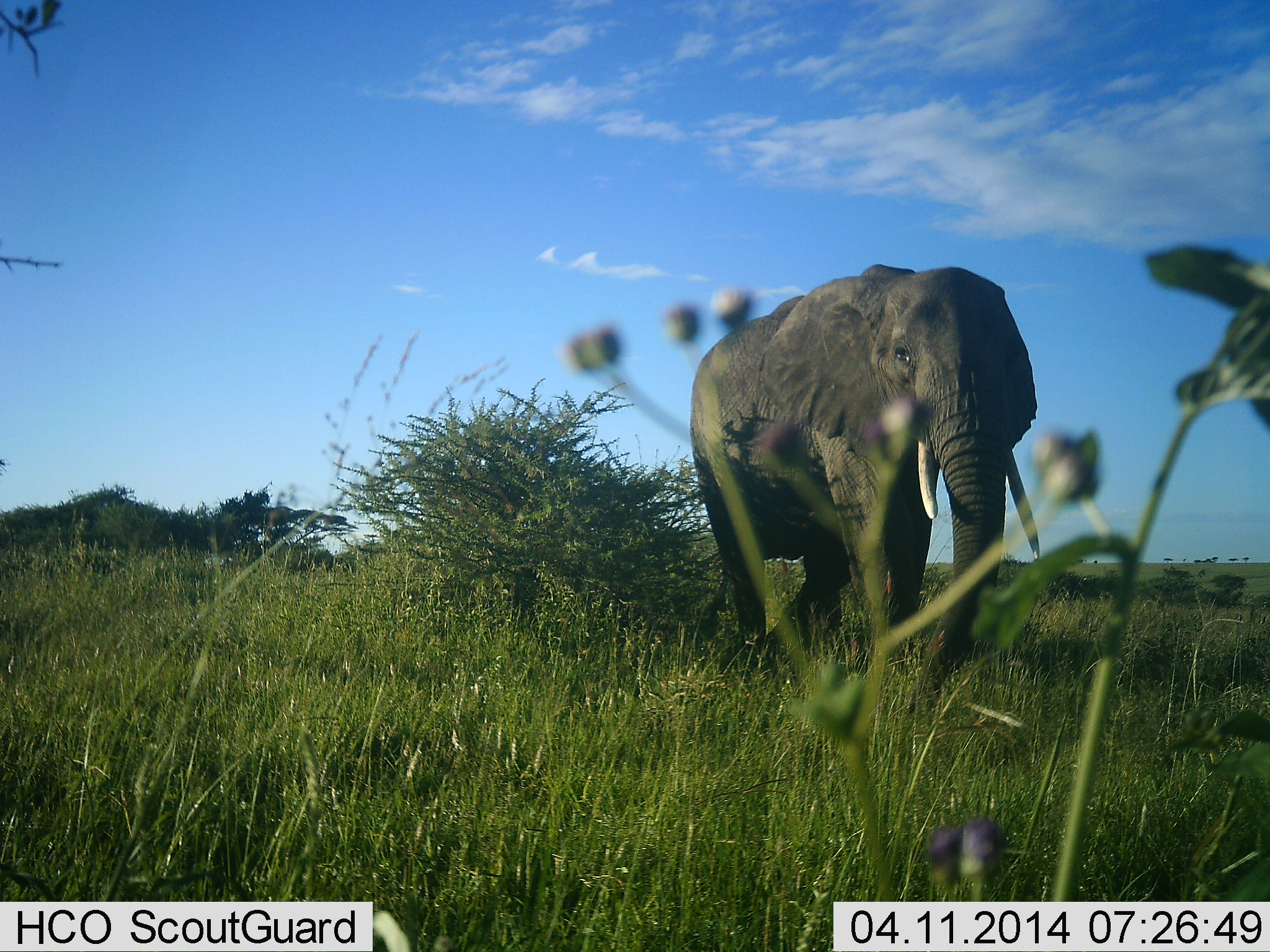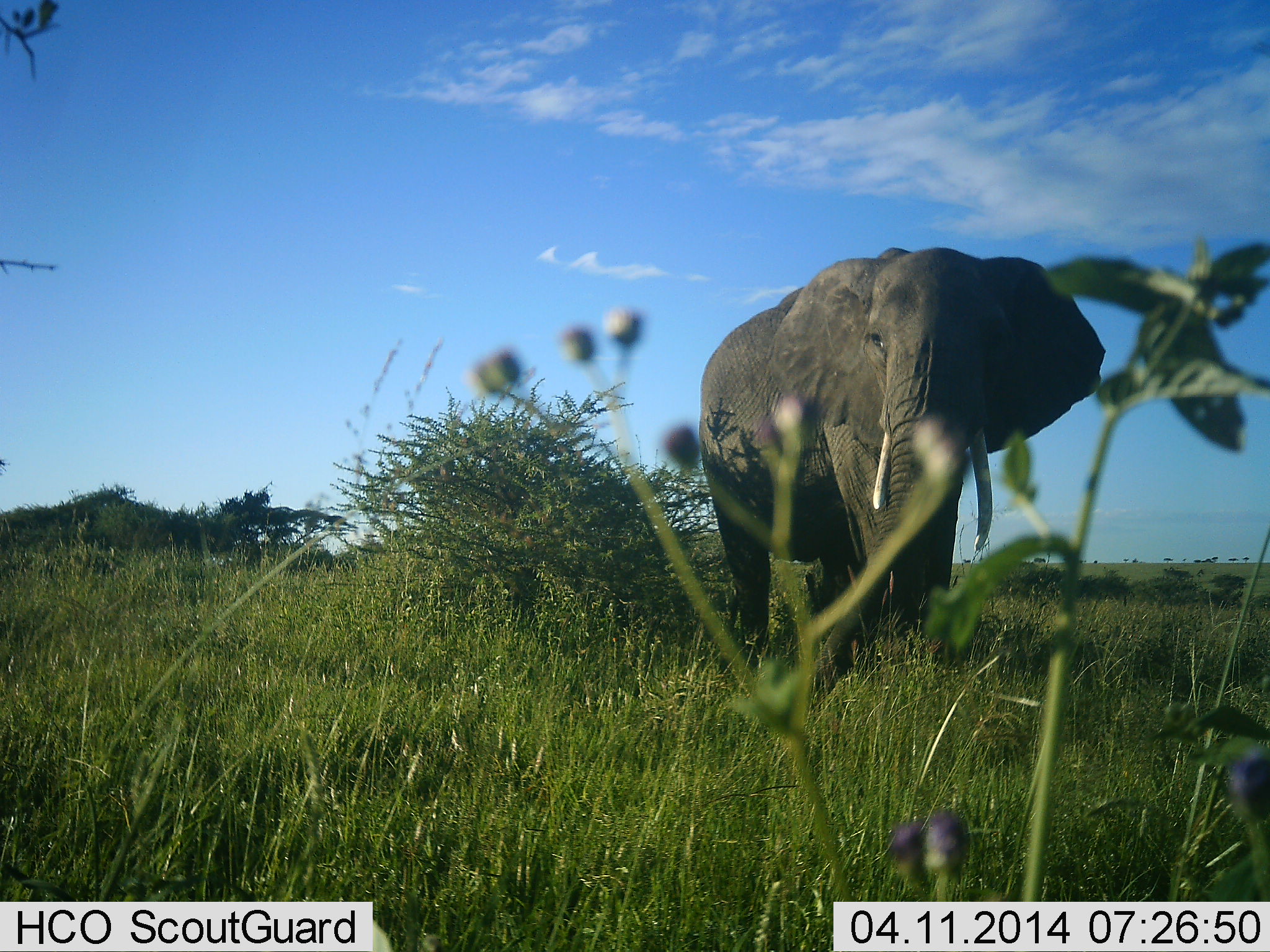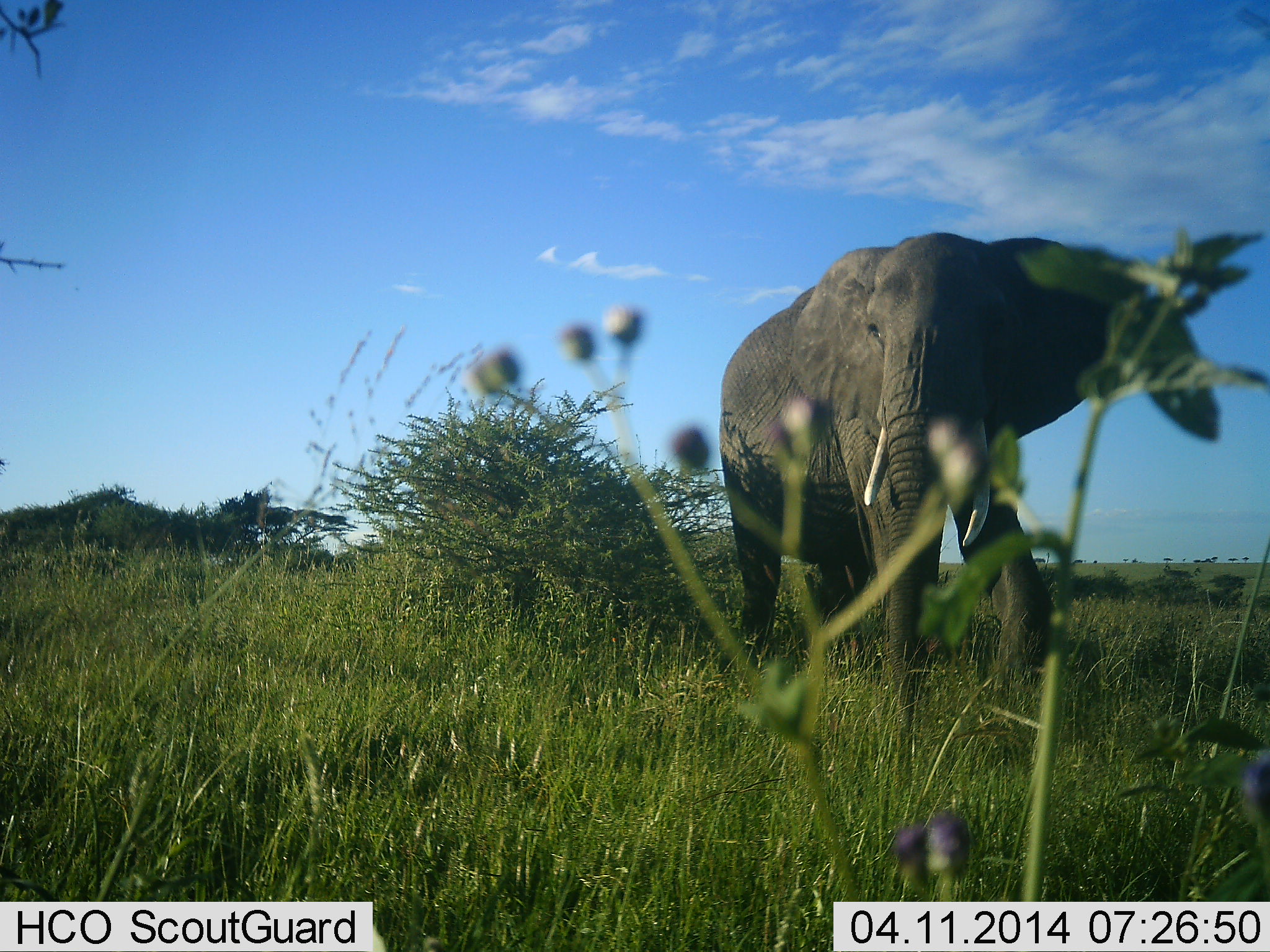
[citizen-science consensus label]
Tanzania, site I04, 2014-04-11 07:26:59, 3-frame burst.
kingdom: Animalia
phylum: Chordata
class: Mammalia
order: Proboscidea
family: Elephantidae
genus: Loxodonta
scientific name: Loxodonta africana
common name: african bush elephant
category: elephant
Elephant (african bush elephant) (Loxodonta africana), count 1. Behavior (volunteer vote fractions): standing 40%, resting 0%, moving 60%, interacting 0%. Young present (vote fraction): 0%. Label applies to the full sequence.